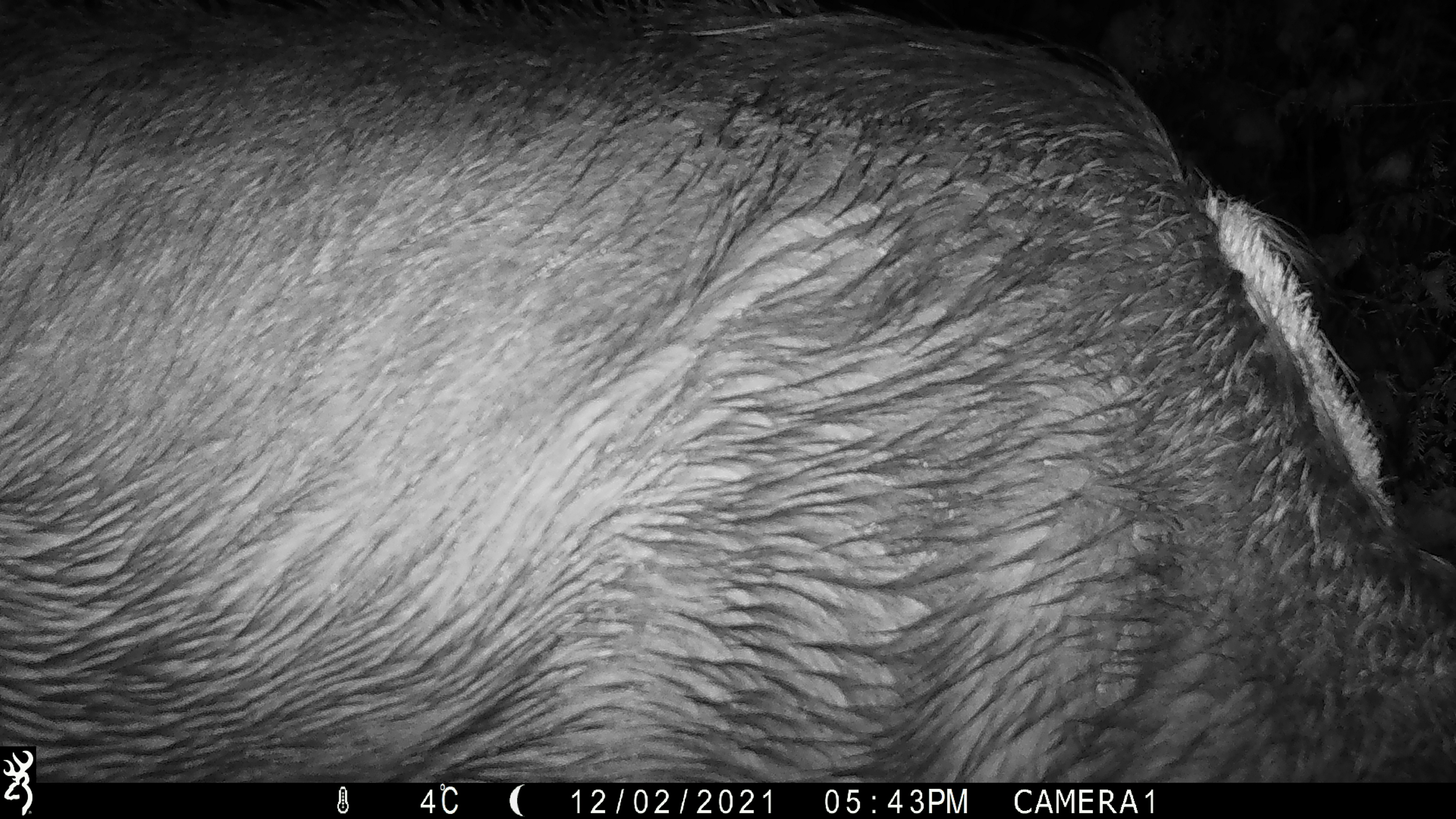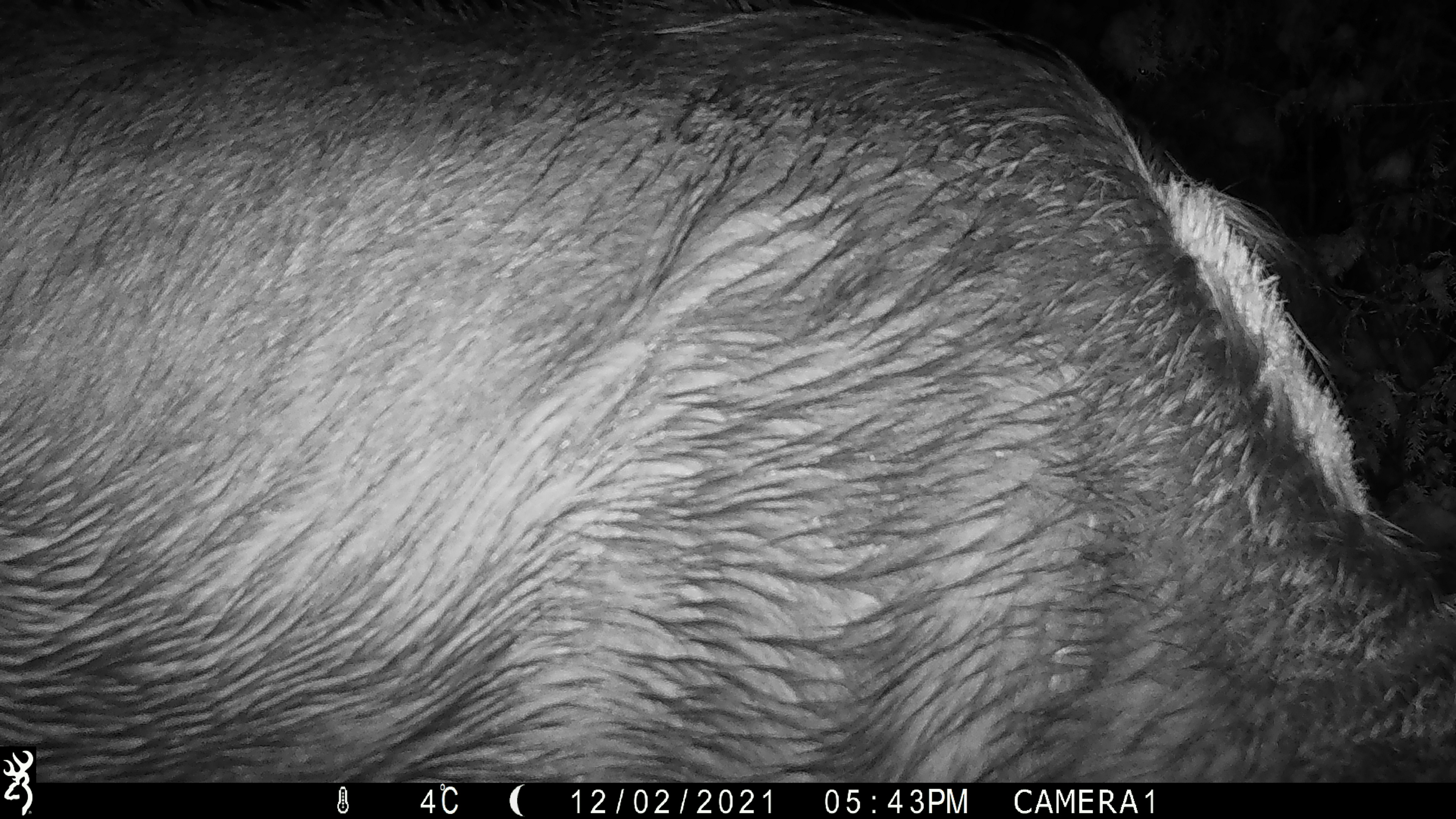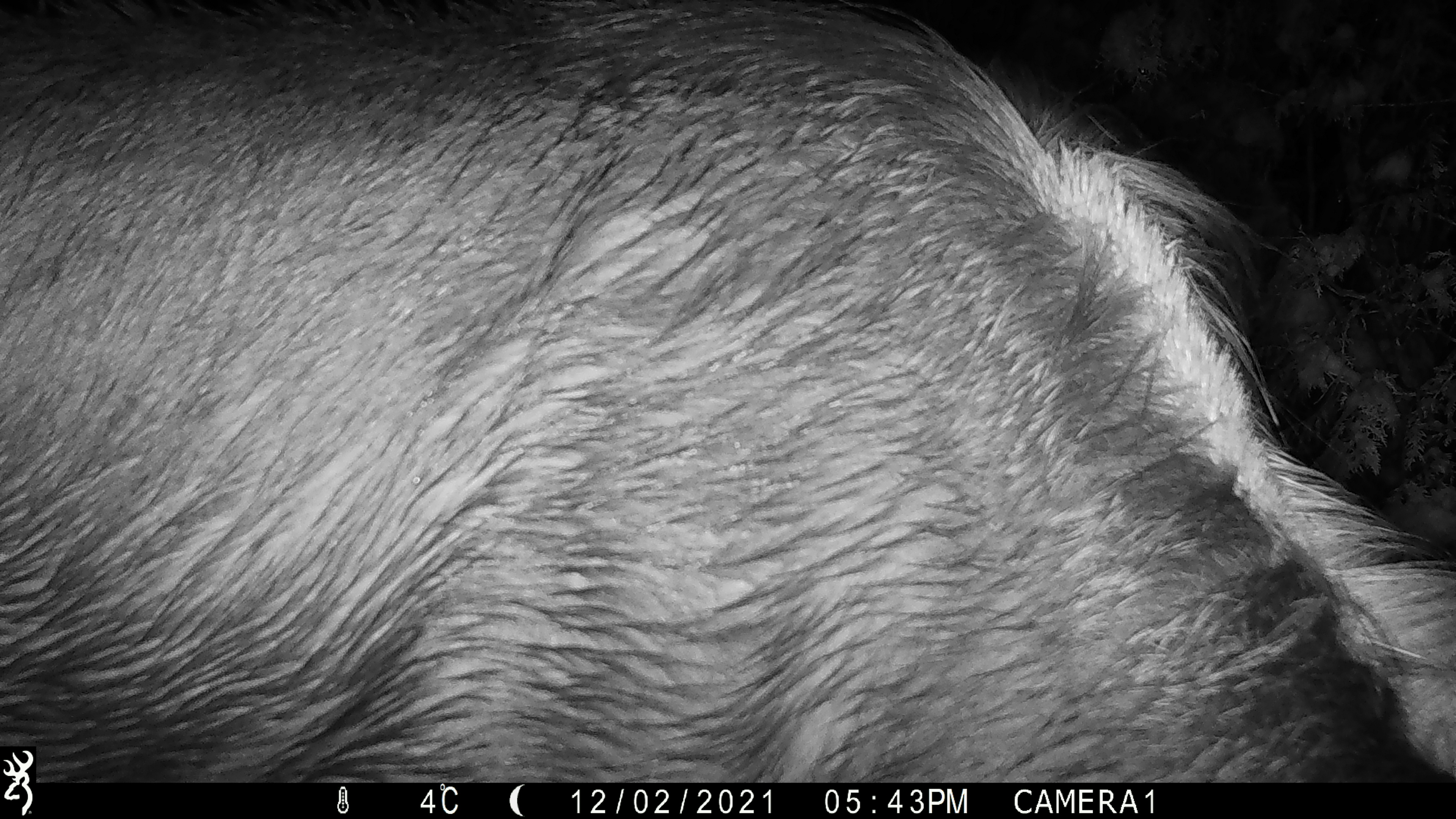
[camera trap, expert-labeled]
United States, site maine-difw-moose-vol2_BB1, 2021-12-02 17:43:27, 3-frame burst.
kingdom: Animalia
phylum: Chordata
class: Mammalia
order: Artiodactyla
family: Cervidae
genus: Alces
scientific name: Alces alces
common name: moose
Moose (Alces alces).